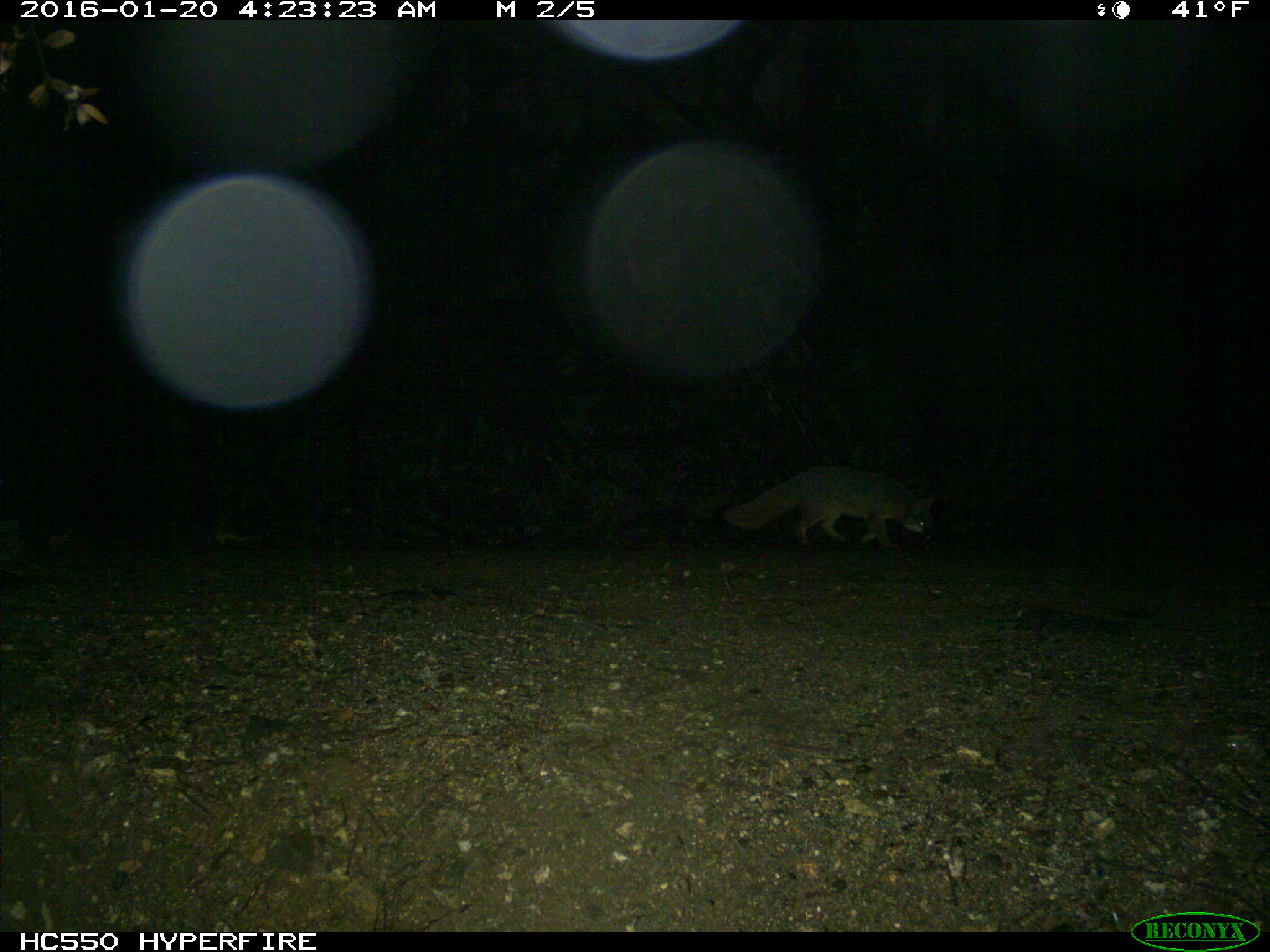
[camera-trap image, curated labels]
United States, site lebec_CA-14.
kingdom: Animalia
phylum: Chordata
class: Mammalia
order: Carnivora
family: Canidae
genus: Urocyon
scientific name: Urocyon cinereoargenteus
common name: gray fox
Urocyon cinereoargenteus (gray fox).